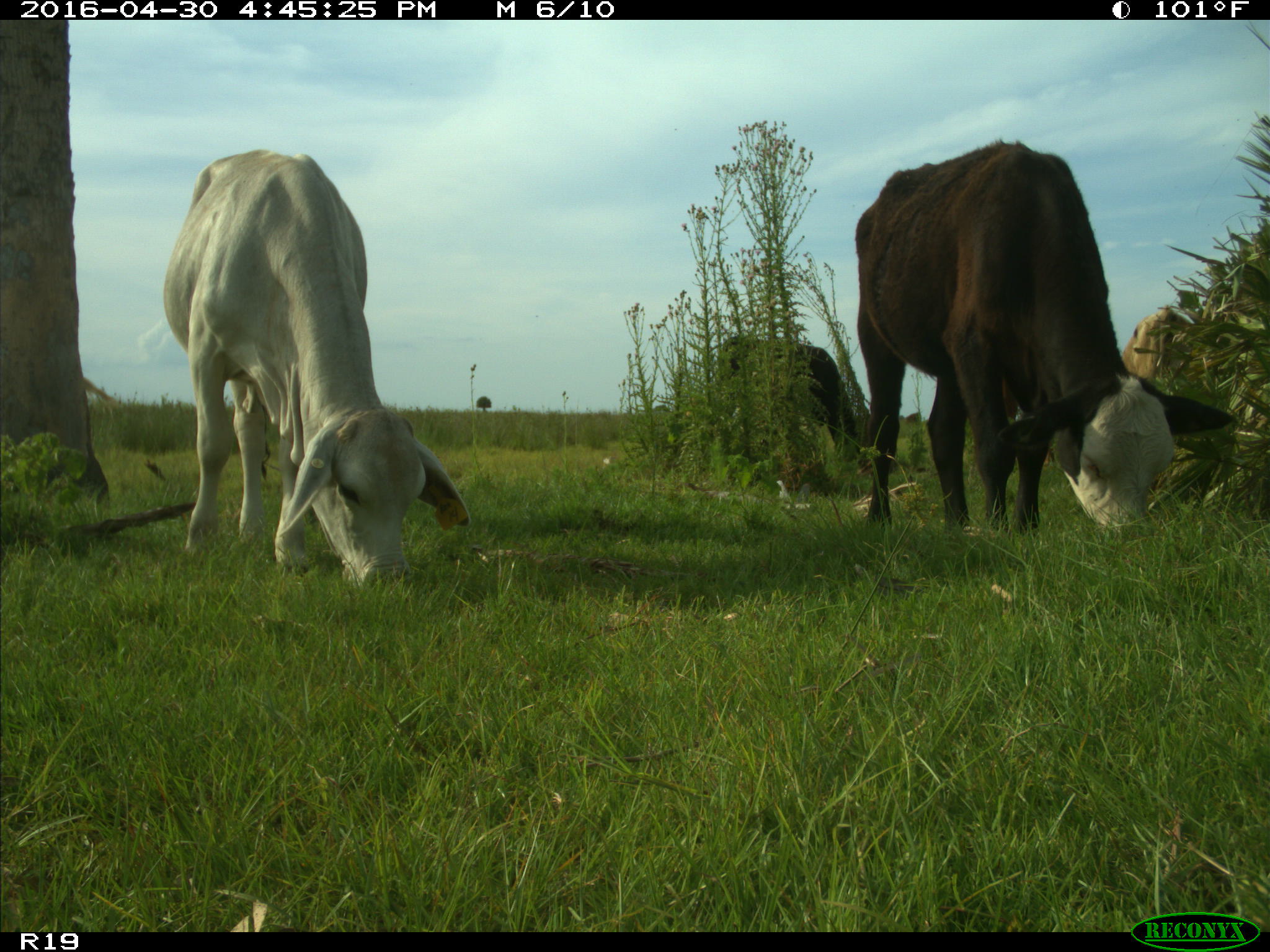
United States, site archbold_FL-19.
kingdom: Animalia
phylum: Chordata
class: Mammalia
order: Artiodactyla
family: Bovidae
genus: Bos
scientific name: Bos taurus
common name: domestic cow